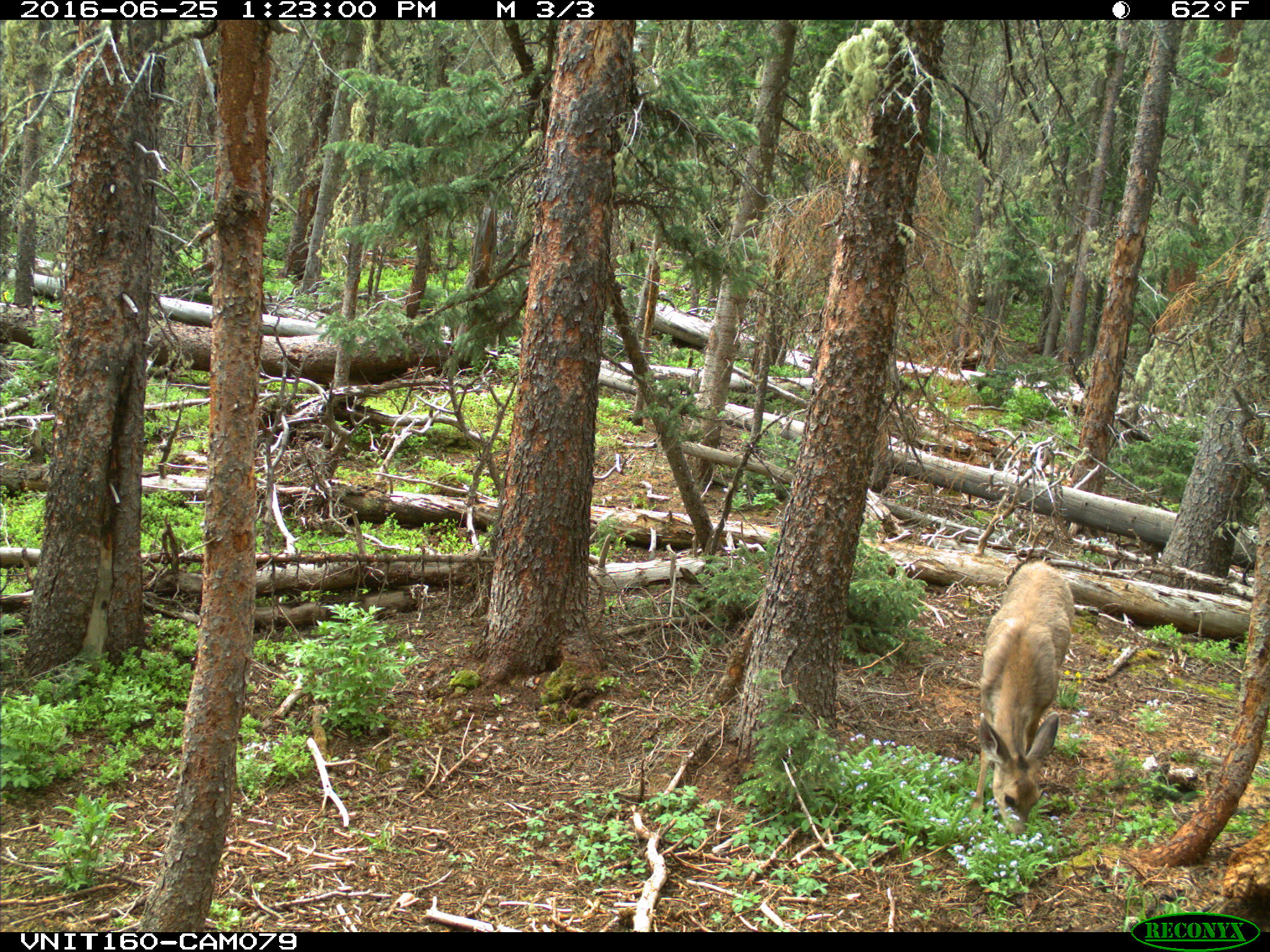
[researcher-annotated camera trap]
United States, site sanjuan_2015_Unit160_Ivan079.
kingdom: Animalia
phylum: Chordata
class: Mammalia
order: Artiodactyla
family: Cervidae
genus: Odocoileus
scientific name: Odocoileus hemionus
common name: mule deer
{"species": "Odocoileus hemionus (mule deer)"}